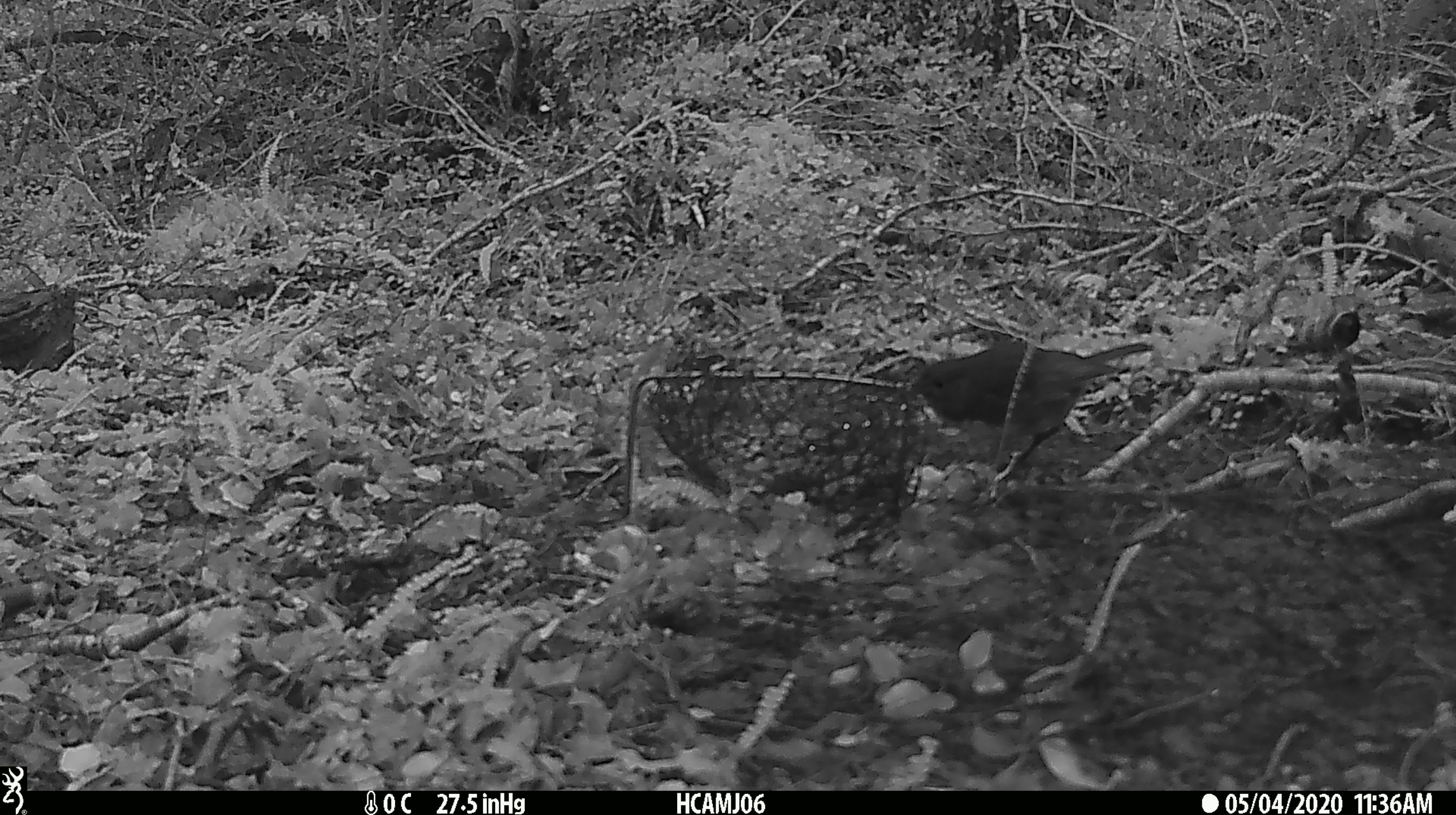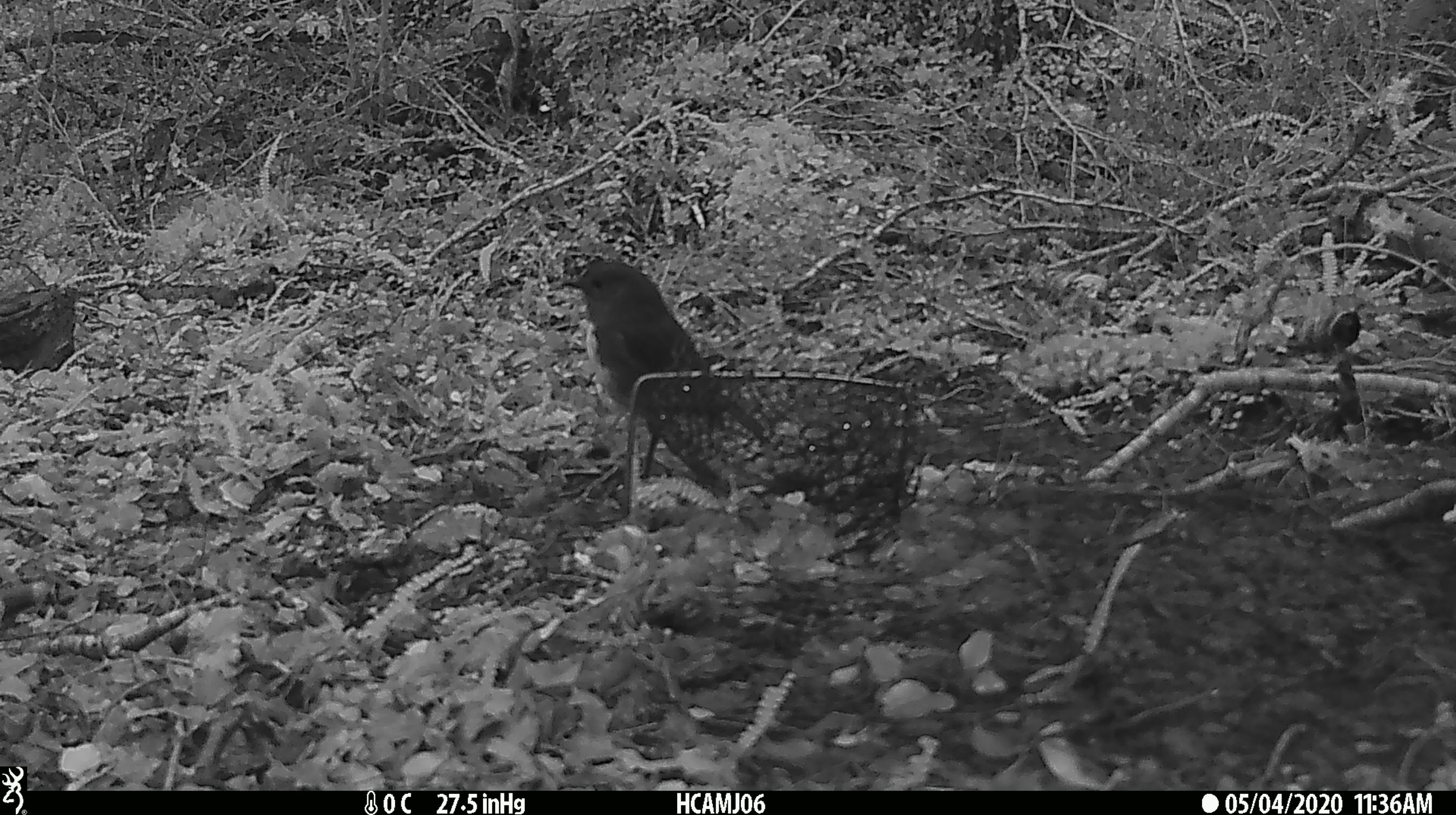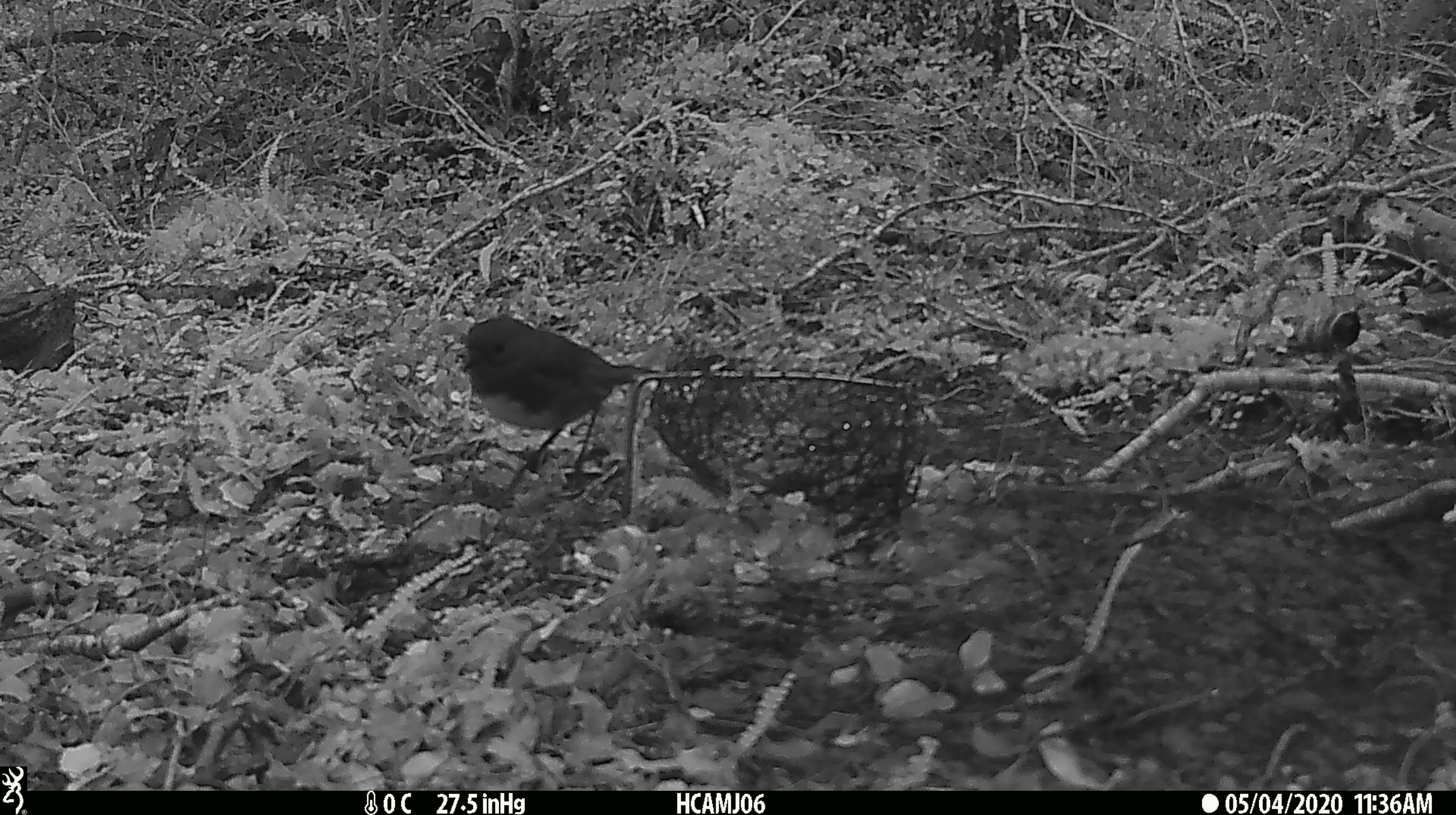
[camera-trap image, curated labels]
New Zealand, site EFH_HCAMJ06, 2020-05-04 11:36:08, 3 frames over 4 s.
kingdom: Animalia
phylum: Chordata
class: Aves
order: Passeriformes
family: Petroicidae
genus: Petroica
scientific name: Petroica australis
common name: new zealand robin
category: robin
Robin (new zealand robin) (Petroica australis).